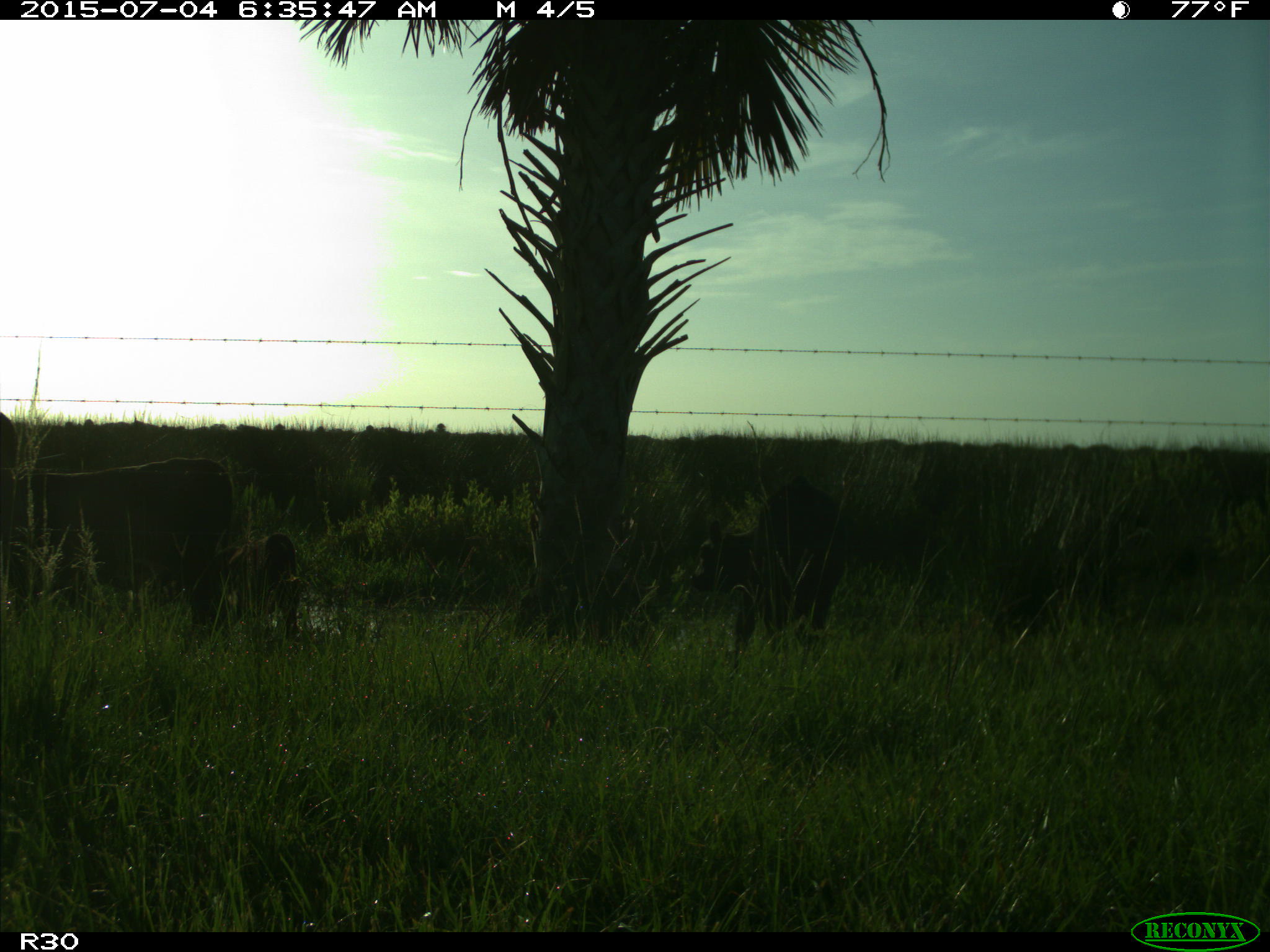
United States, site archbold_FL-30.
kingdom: Animalia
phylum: Chordata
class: Mammalia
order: Artiodactyla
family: Bovidae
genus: Bos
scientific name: Bos taurus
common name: domestic cow